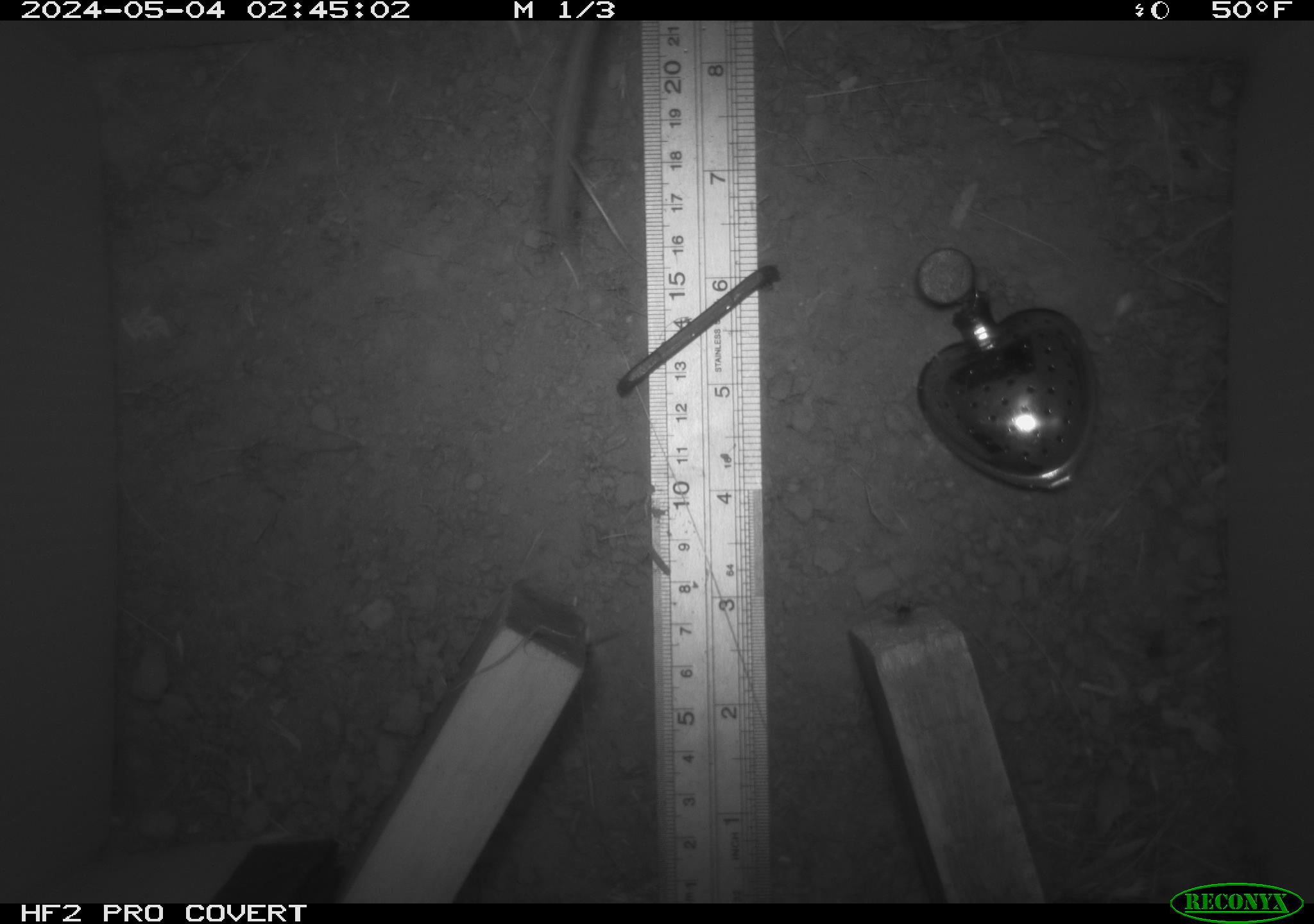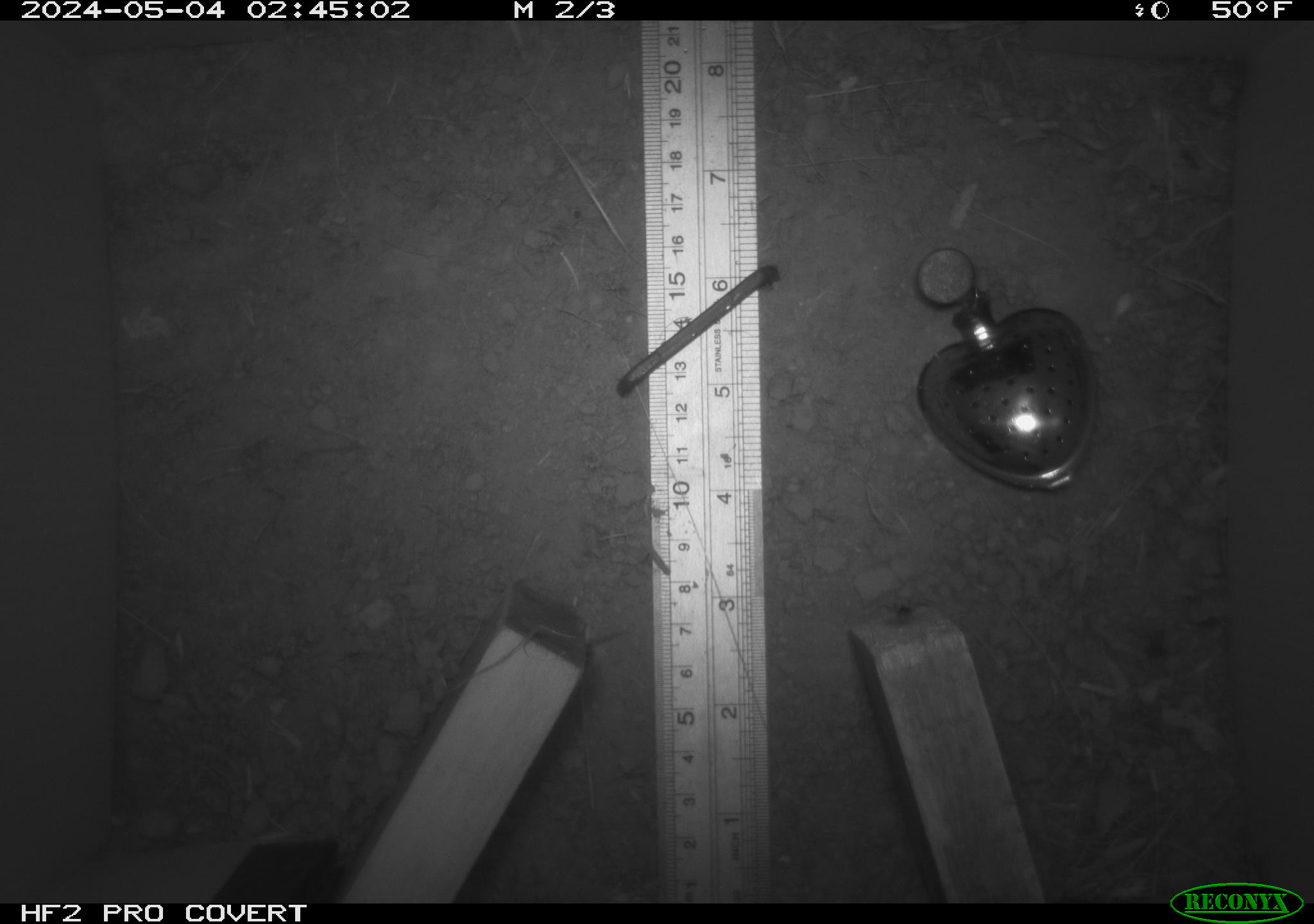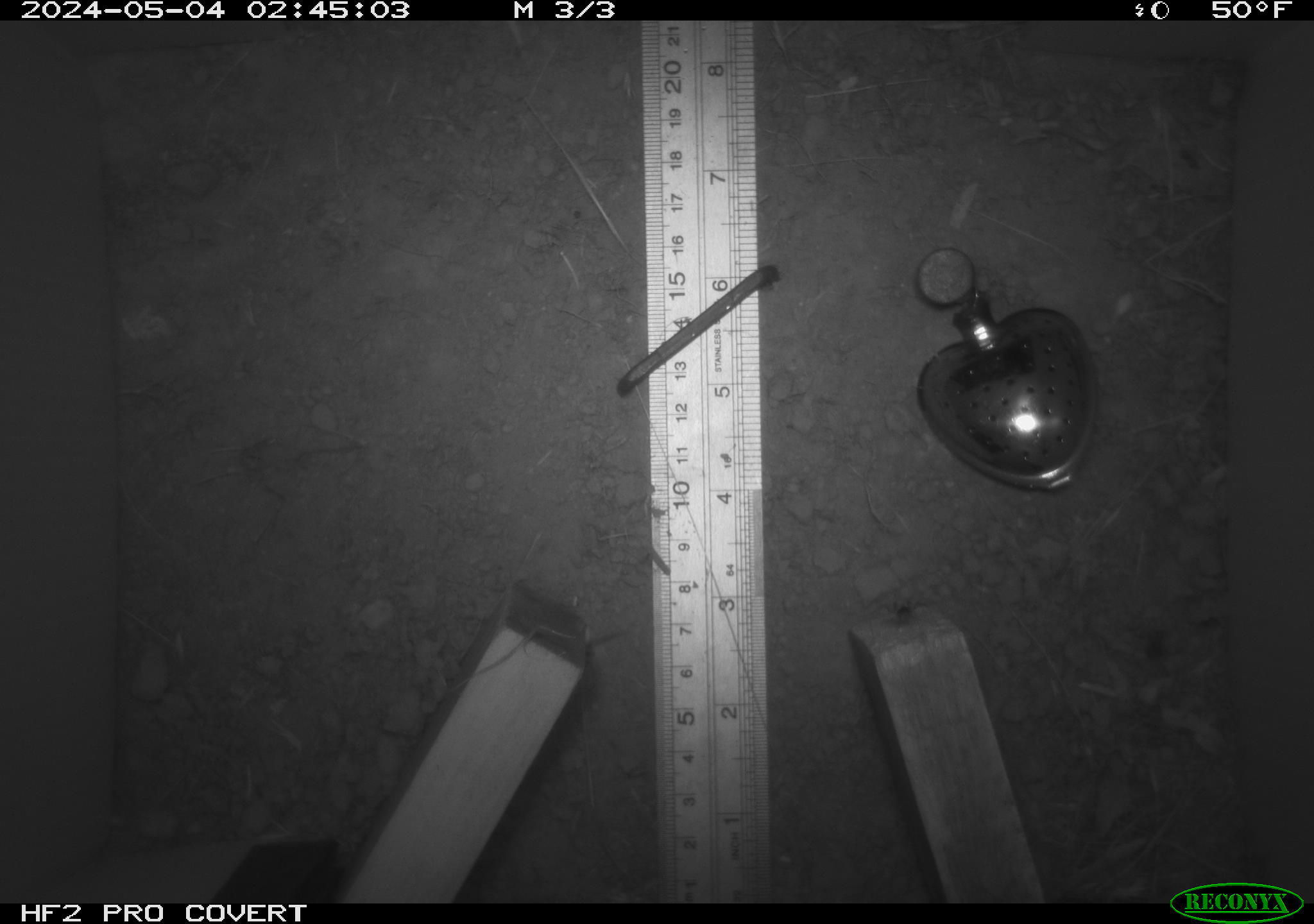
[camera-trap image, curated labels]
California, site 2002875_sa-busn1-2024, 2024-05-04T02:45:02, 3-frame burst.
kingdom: Animalia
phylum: Chordata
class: Mammalia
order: Rodentia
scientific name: Rodentia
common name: rodent